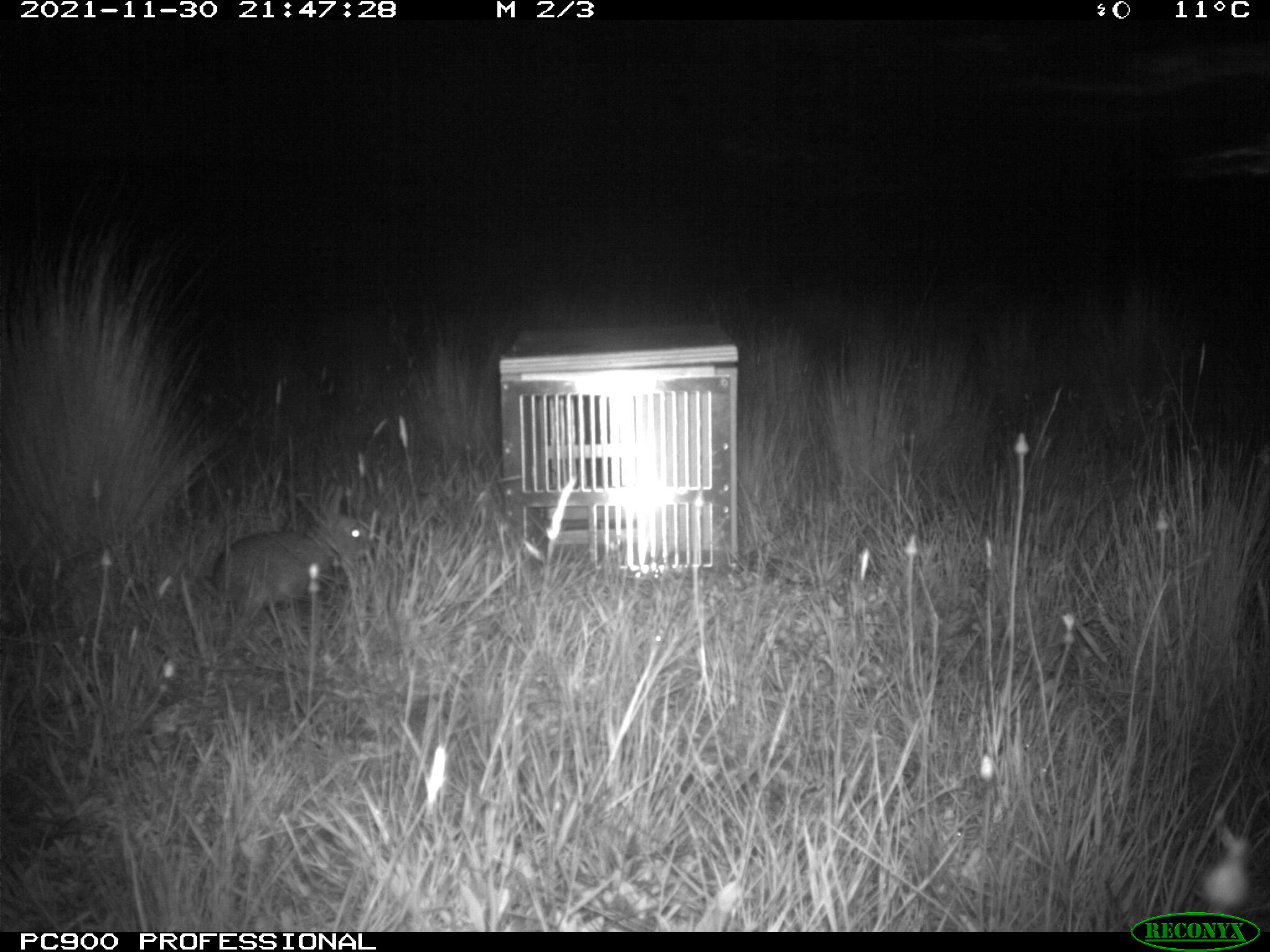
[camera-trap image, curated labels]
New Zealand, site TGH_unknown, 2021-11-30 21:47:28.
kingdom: Animalia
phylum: Chordata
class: Mammalia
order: Lagomorpha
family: Leporidae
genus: Oryctolagus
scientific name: Oryctolagus cuniculus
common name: european rabbit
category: rabbit